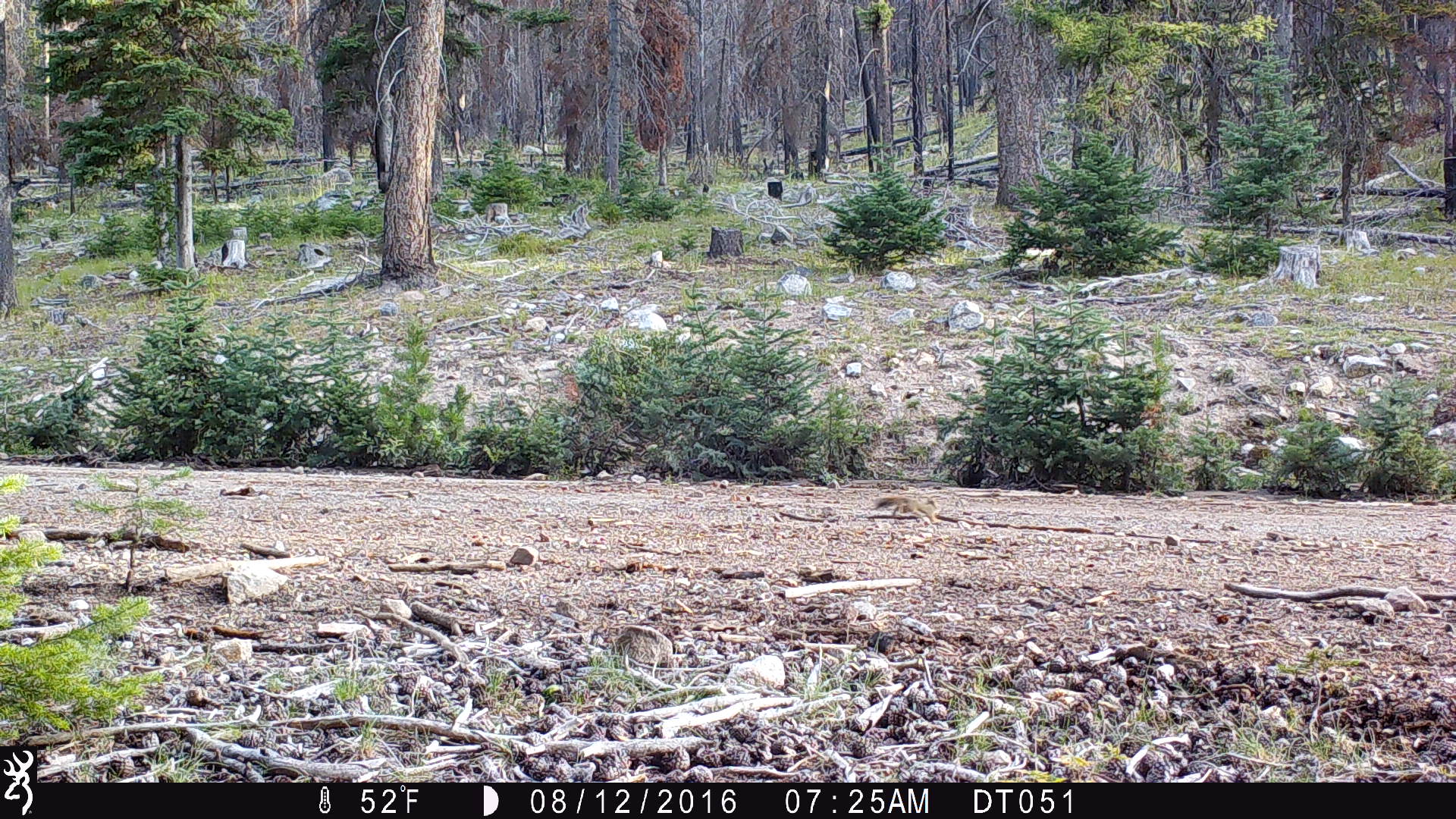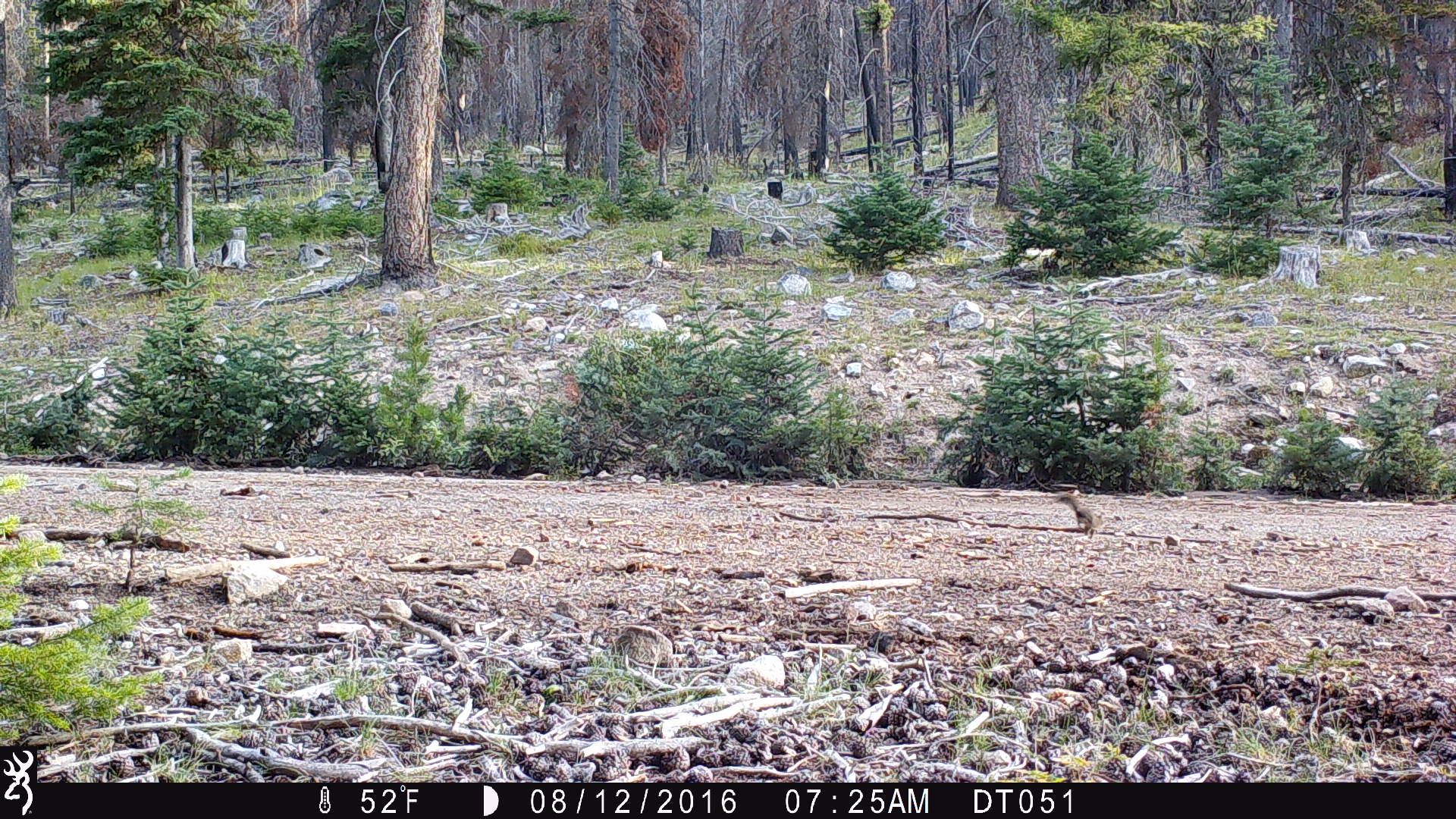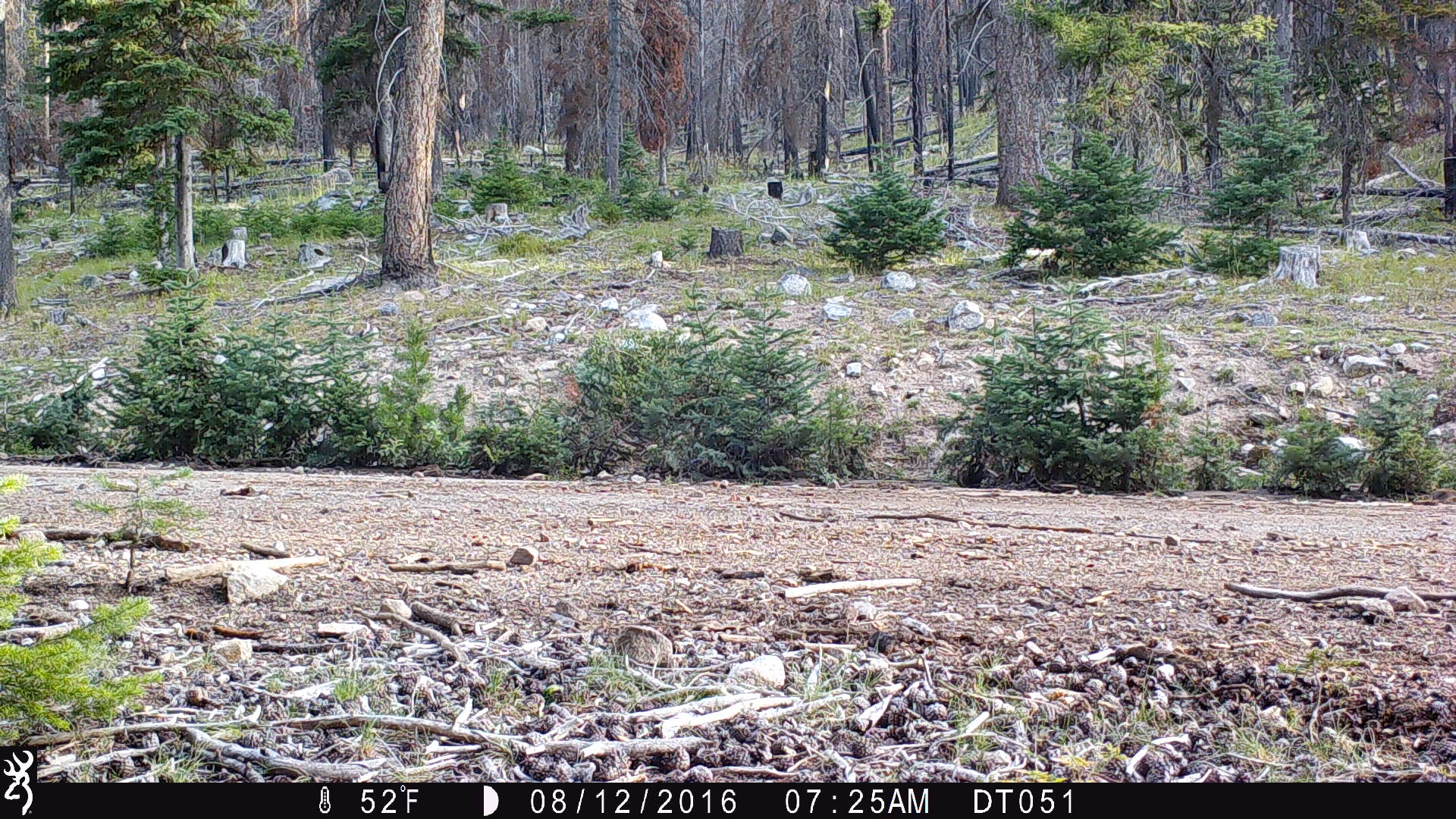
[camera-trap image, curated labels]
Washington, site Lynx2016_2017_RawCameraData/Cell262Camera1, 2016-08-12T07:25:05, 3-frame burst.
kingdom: Animalia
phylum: Chordata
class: Mammalia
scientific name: Mammalia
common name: small mammal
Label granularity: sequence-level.